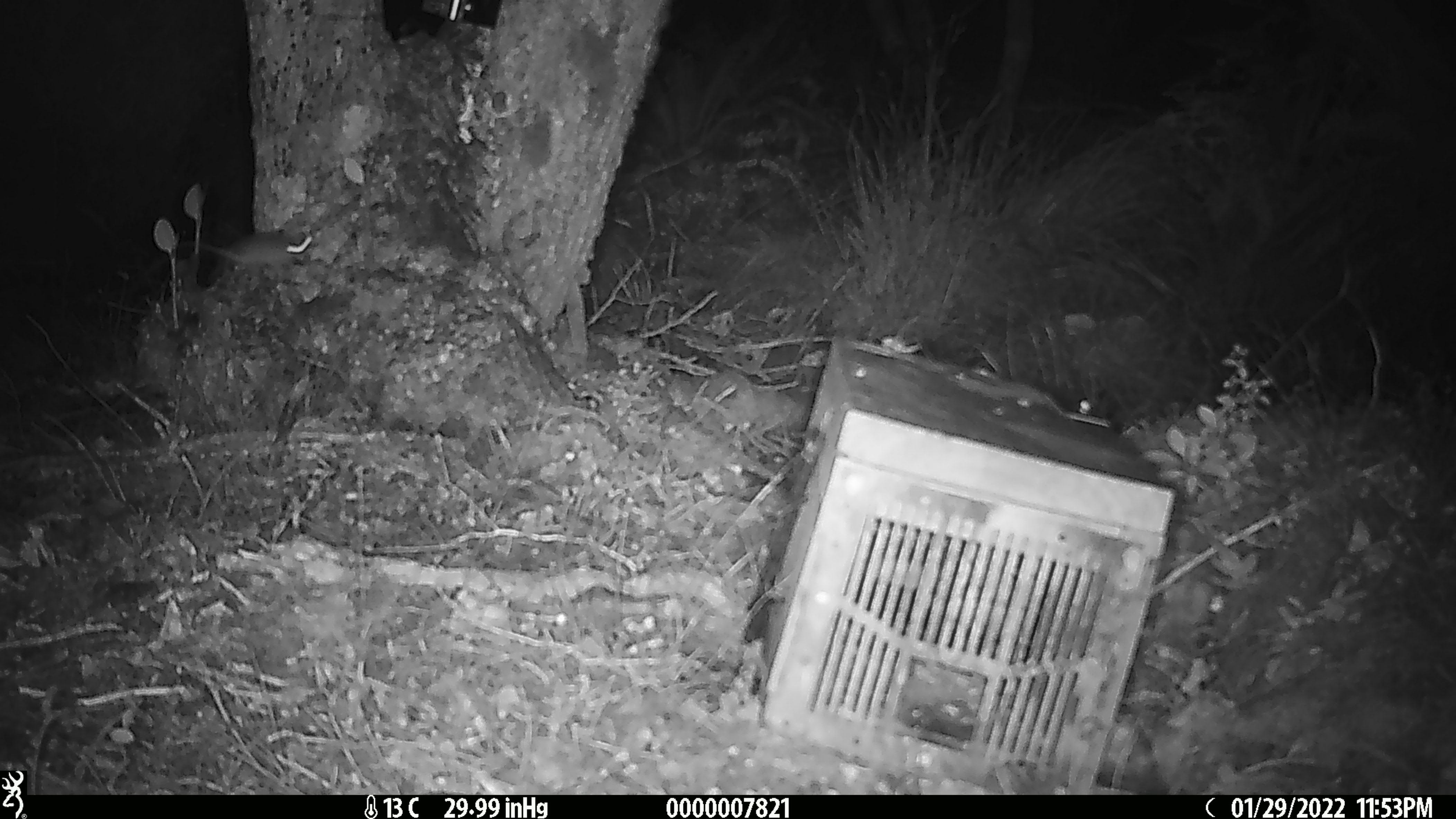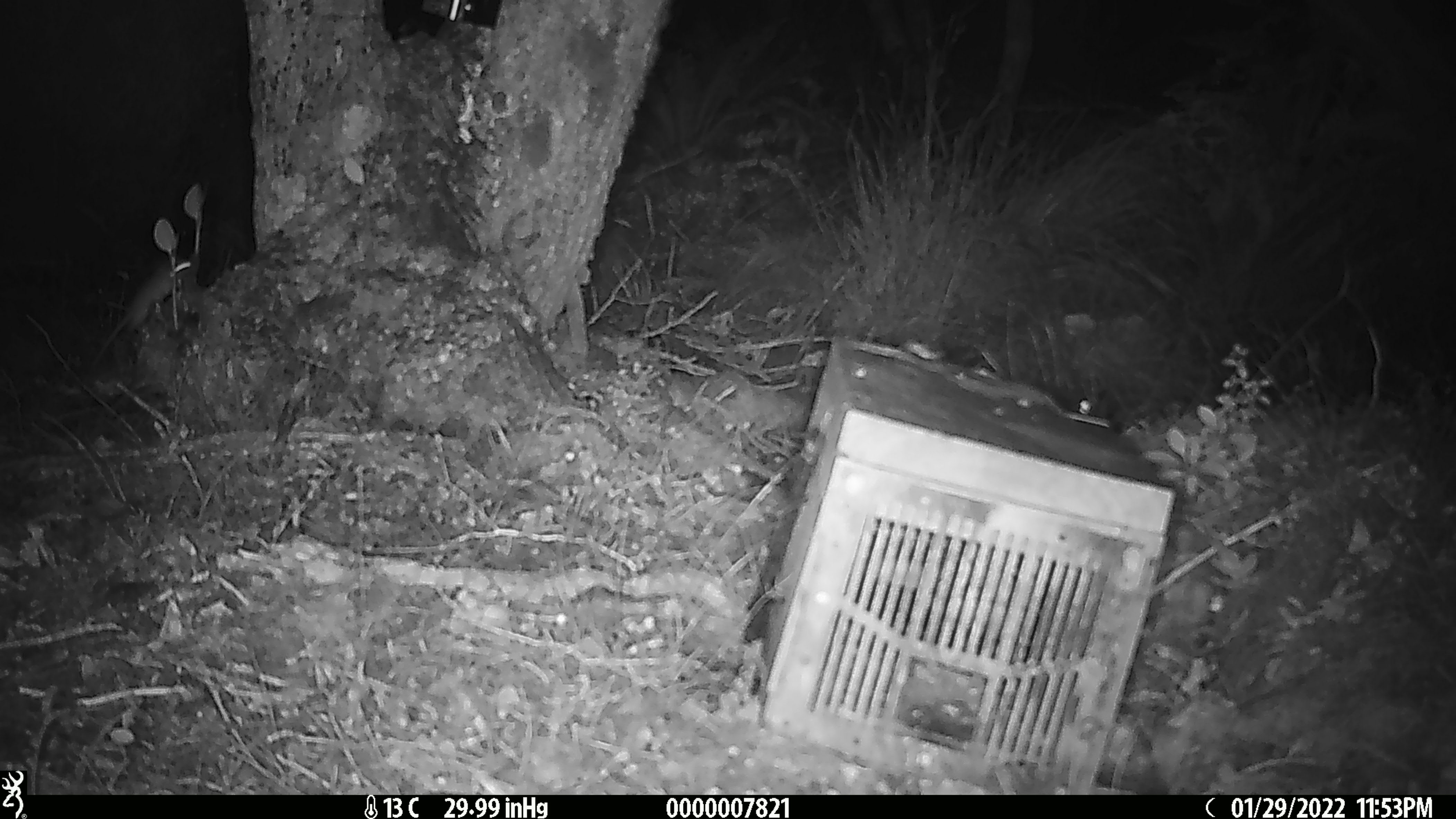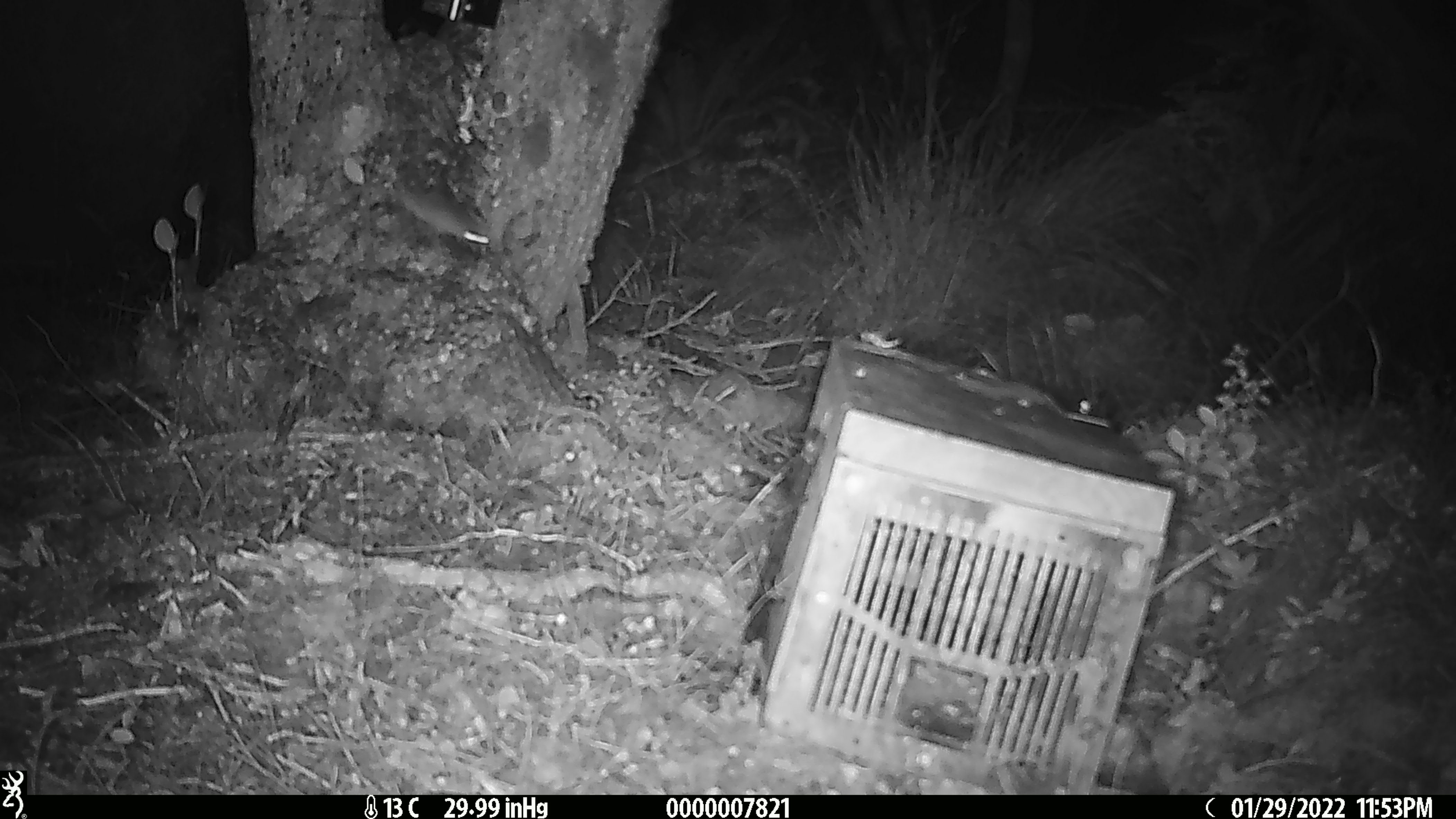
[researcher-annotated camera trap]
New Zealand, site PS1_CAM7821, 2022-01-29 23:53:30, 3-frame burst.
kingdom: Animalia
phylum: Chordata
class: Mammalia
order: Rodentia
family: Muridae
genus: Mus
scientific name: Mus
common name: mouse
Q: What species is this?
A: Mouse (Mus).